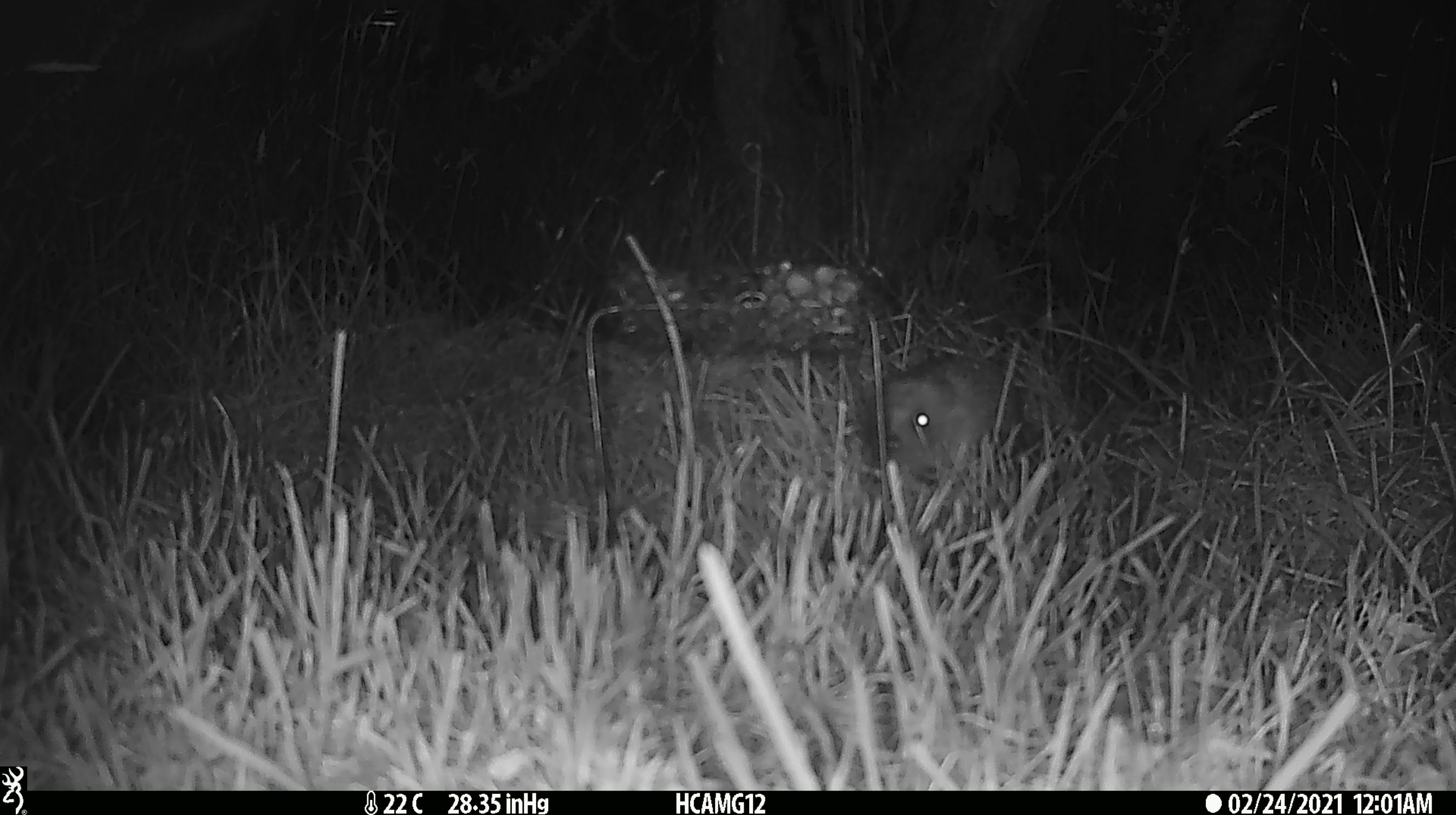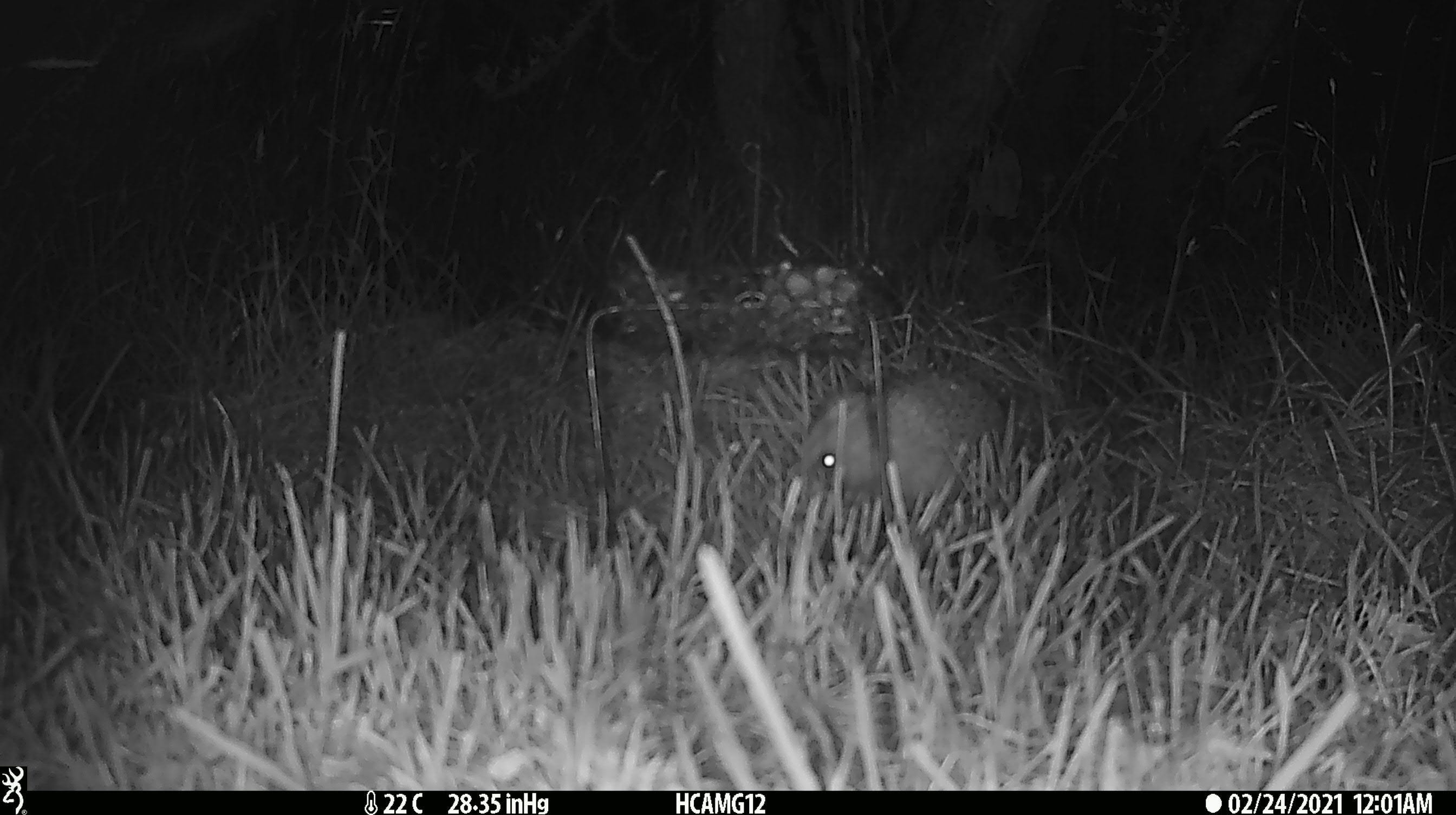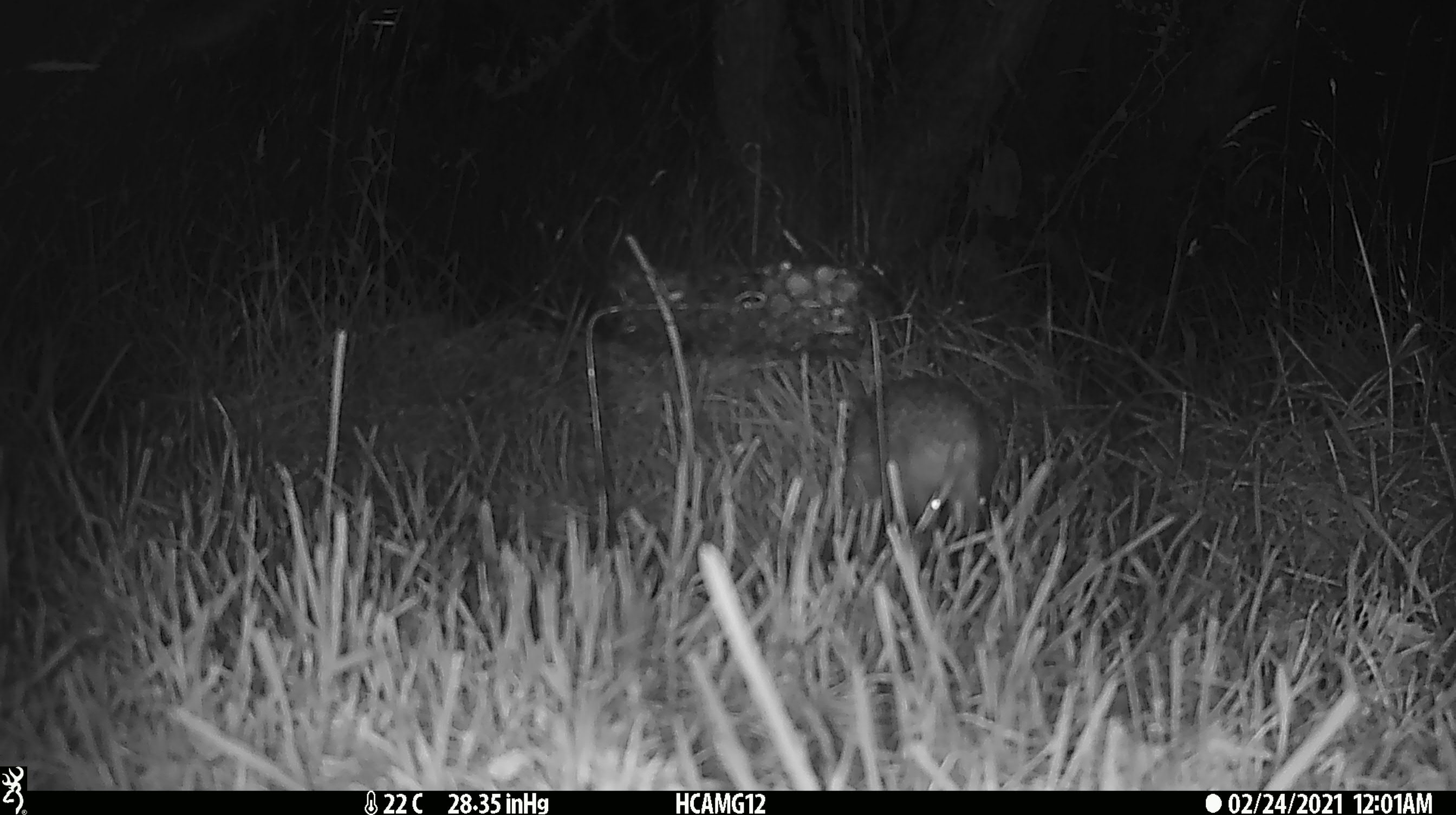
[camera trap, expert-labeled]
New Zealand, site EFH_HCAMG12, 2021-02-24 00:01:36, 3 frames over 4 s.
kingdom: Animalia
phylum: Chordata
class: Mammalia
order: Eulipotyphla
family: Erinaceidae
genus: Erinaceus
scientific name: Erinaceus europaeus europaeus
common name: european hedgehog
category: hedgehog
Hedgehog (european hedgehog) (Erinaceus europaeus europaeus).